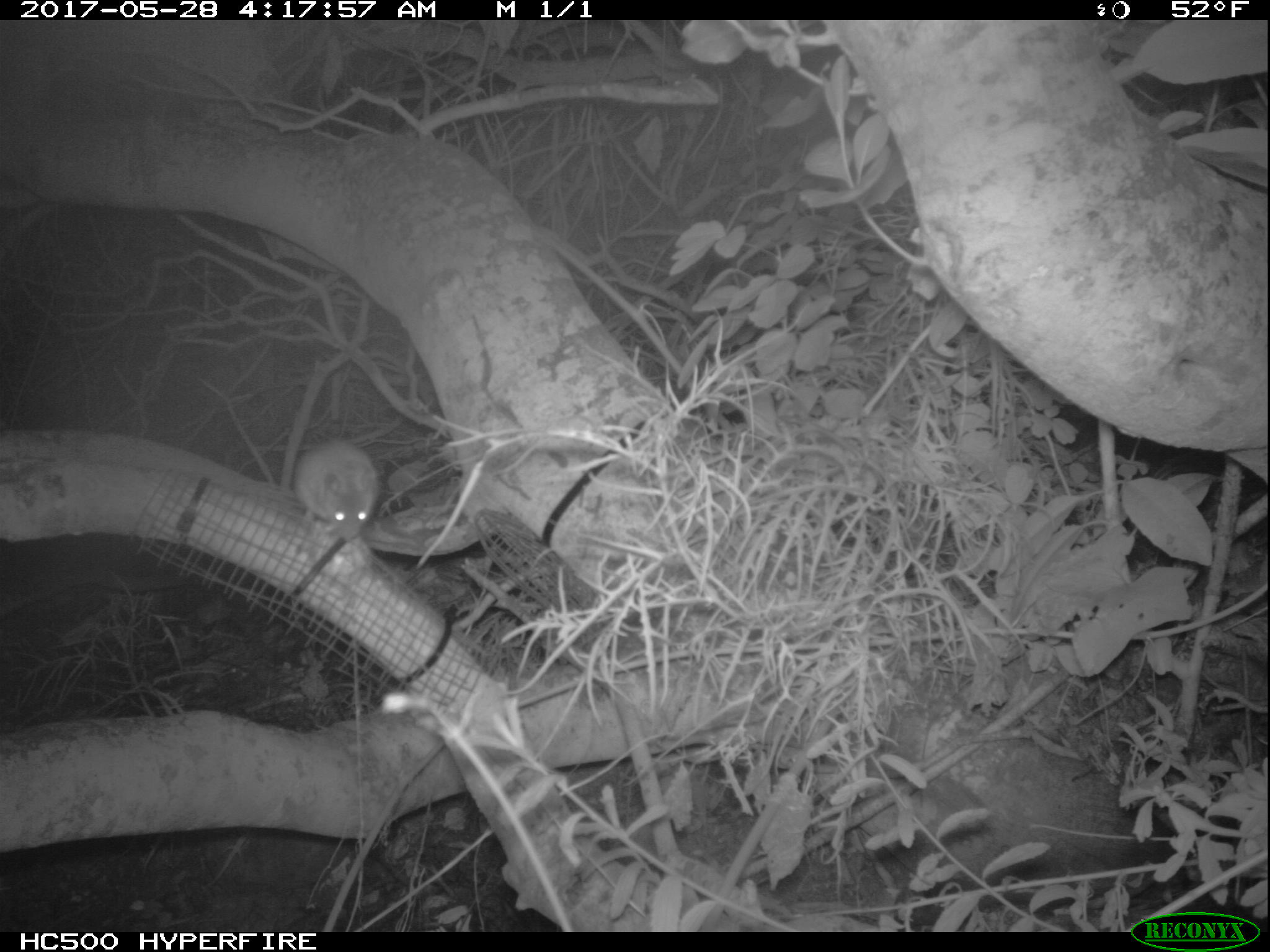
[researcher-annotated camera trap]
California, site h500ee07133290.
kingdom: Animalia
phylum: Chordata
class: Mammalia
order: Rodentia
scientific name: Rodentia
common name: rodent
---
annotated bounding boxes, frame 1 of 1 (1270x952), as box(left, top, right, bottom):
rodent: box(291, 444, 381, 542)